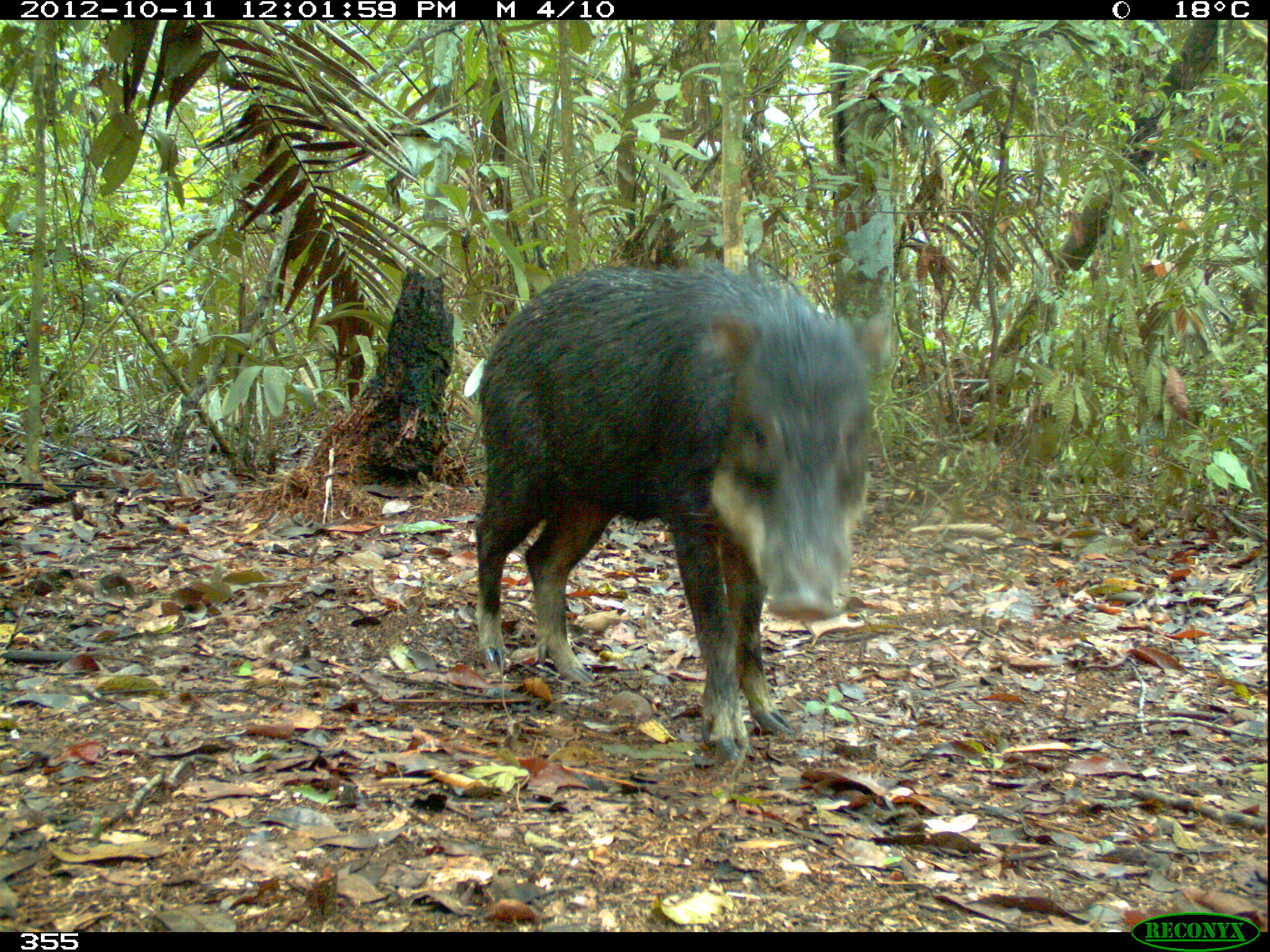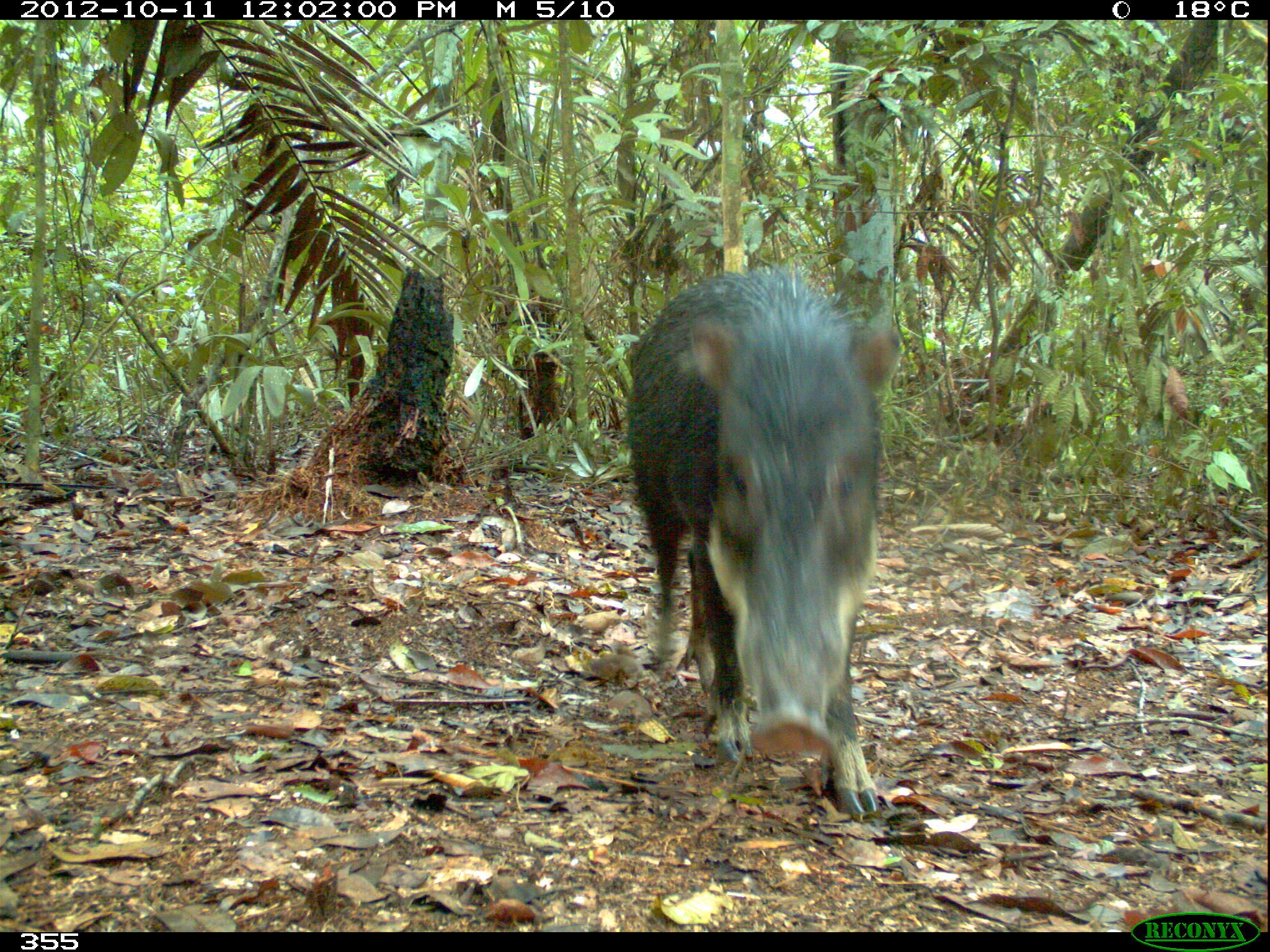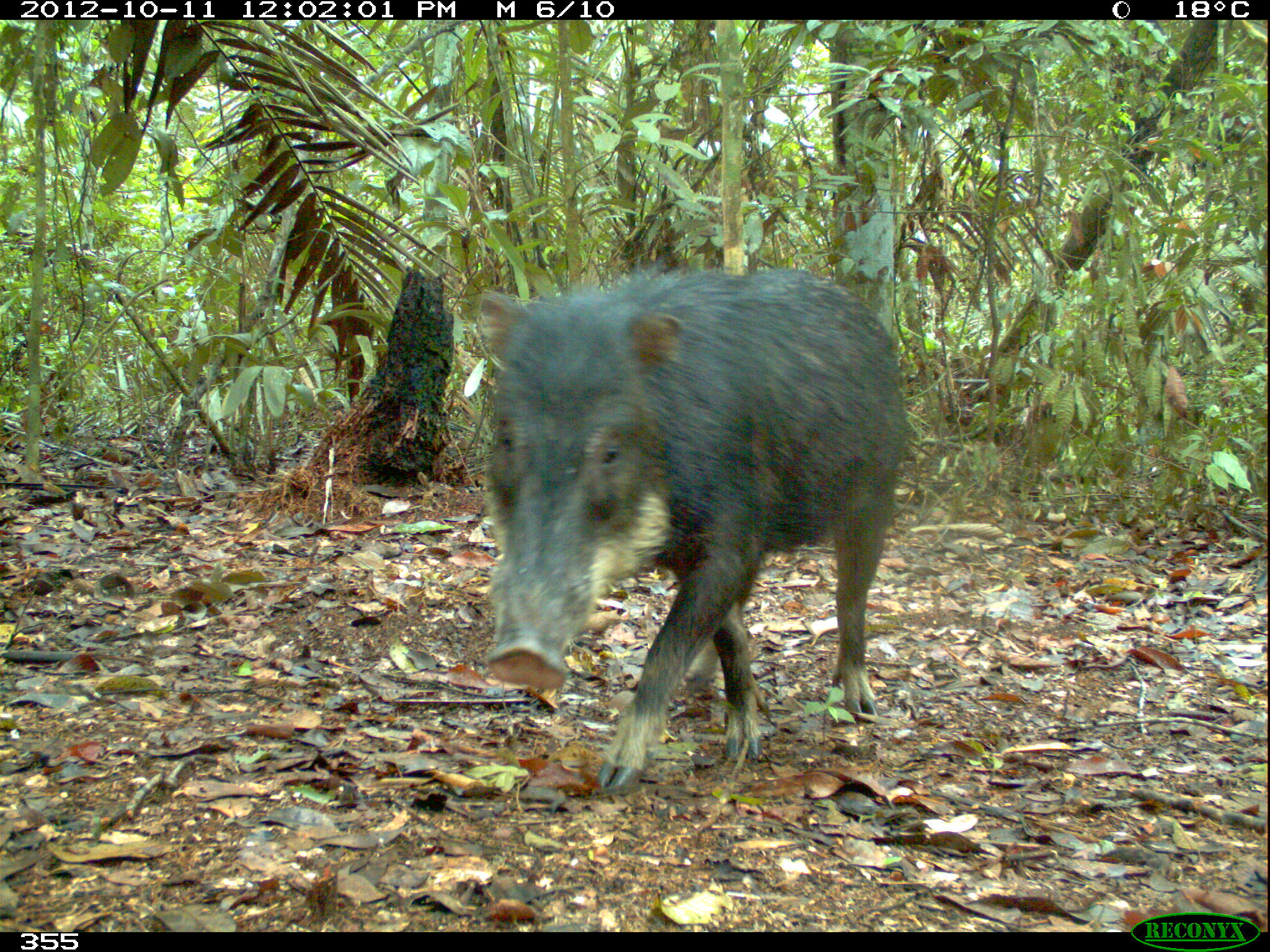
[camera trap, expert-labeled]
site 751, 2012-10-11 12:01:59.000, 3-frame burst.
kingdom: Animalia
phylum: Chordata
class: Mammalia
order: Artiodactyla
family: Tayassuidae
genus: Tayassu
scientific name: Tayassu pecari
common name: white-lipped peccary